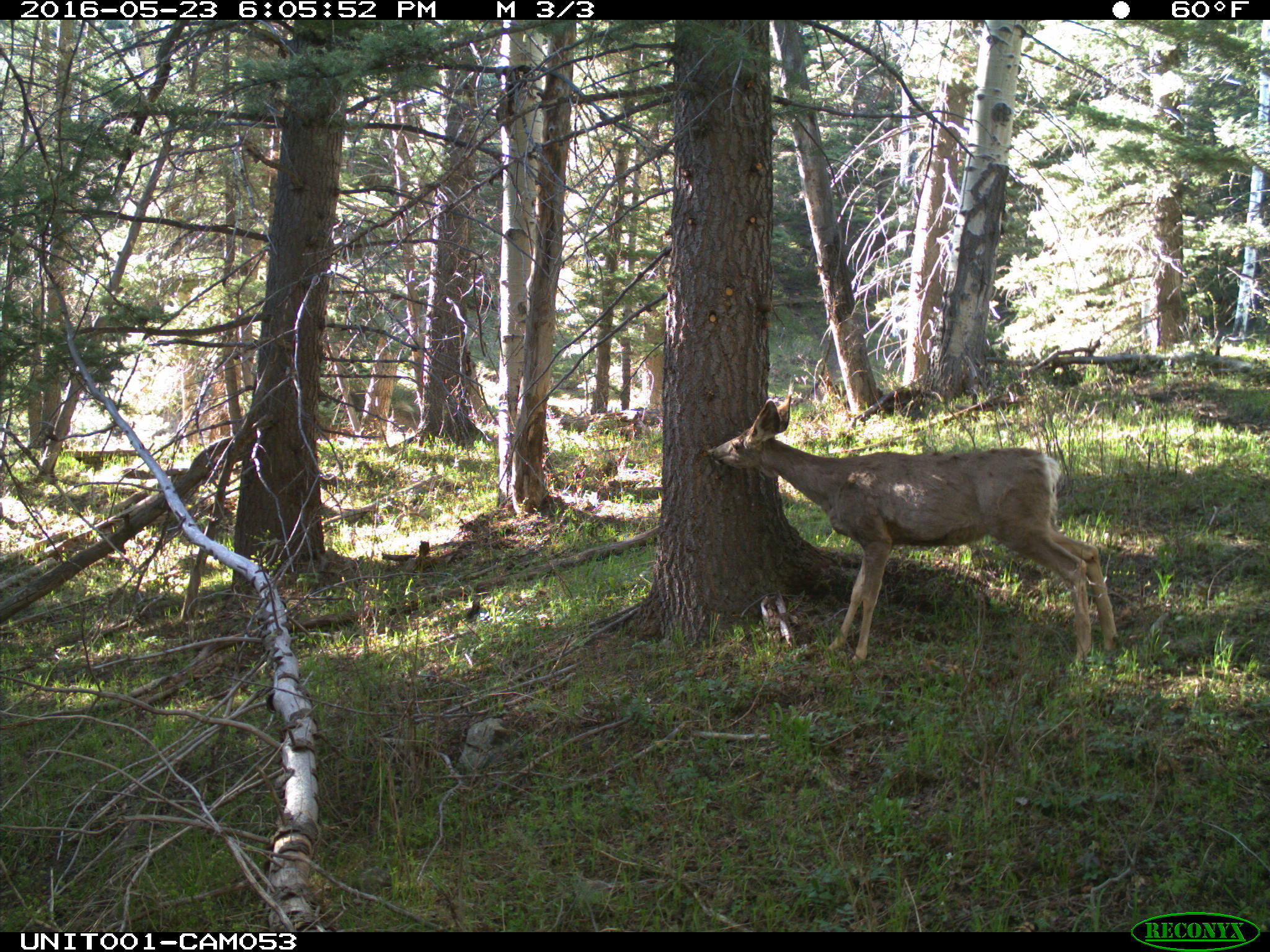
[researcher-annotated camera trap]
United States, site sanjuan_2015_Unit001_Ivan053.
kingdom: Animalia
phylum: Chordata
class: Mammalia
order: Artiodactyla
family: Cervidae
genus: Odocoileus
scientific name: Odocoileus hemionus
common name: mule deer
Odocoileus hemionus (mule deer).